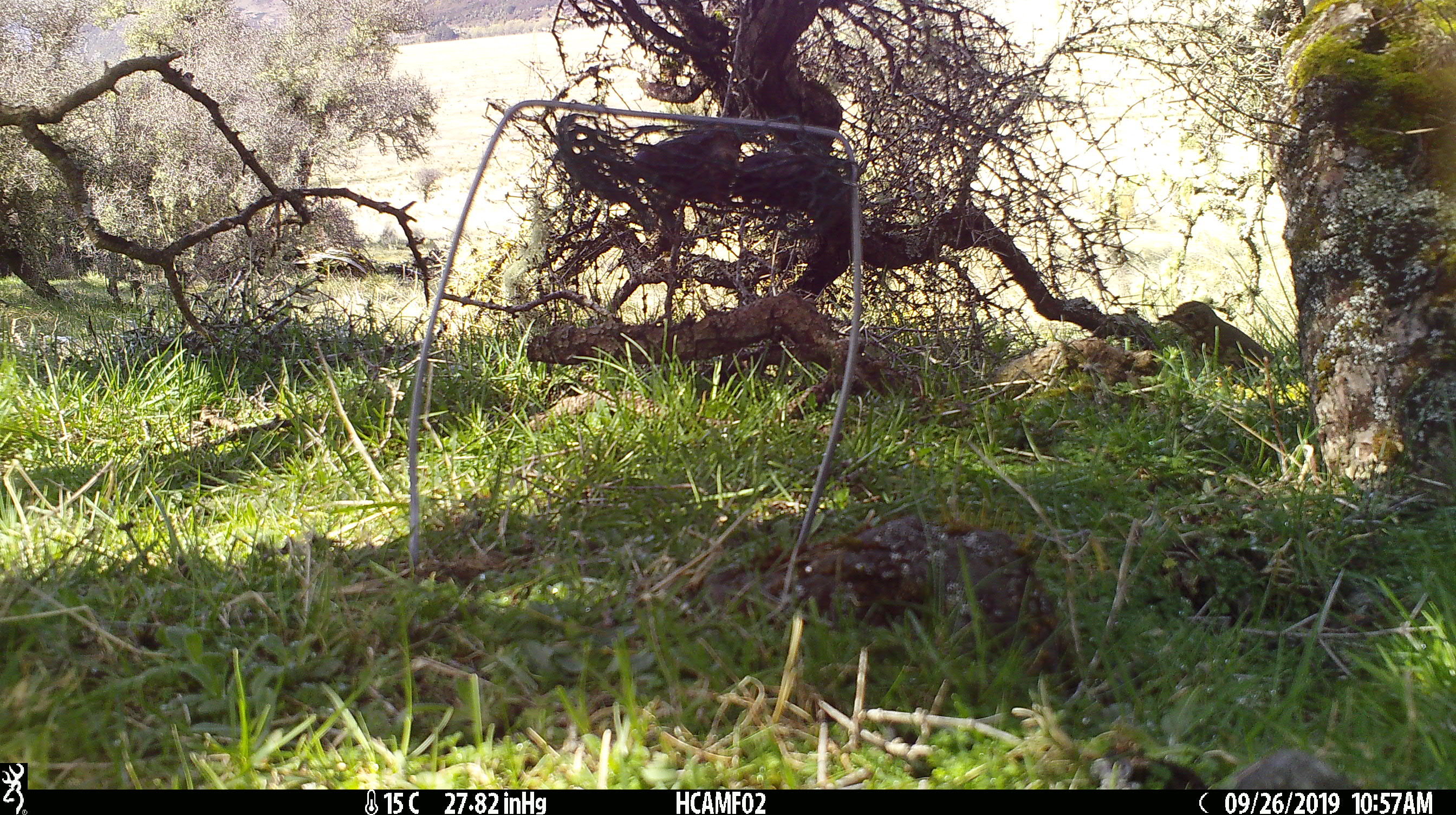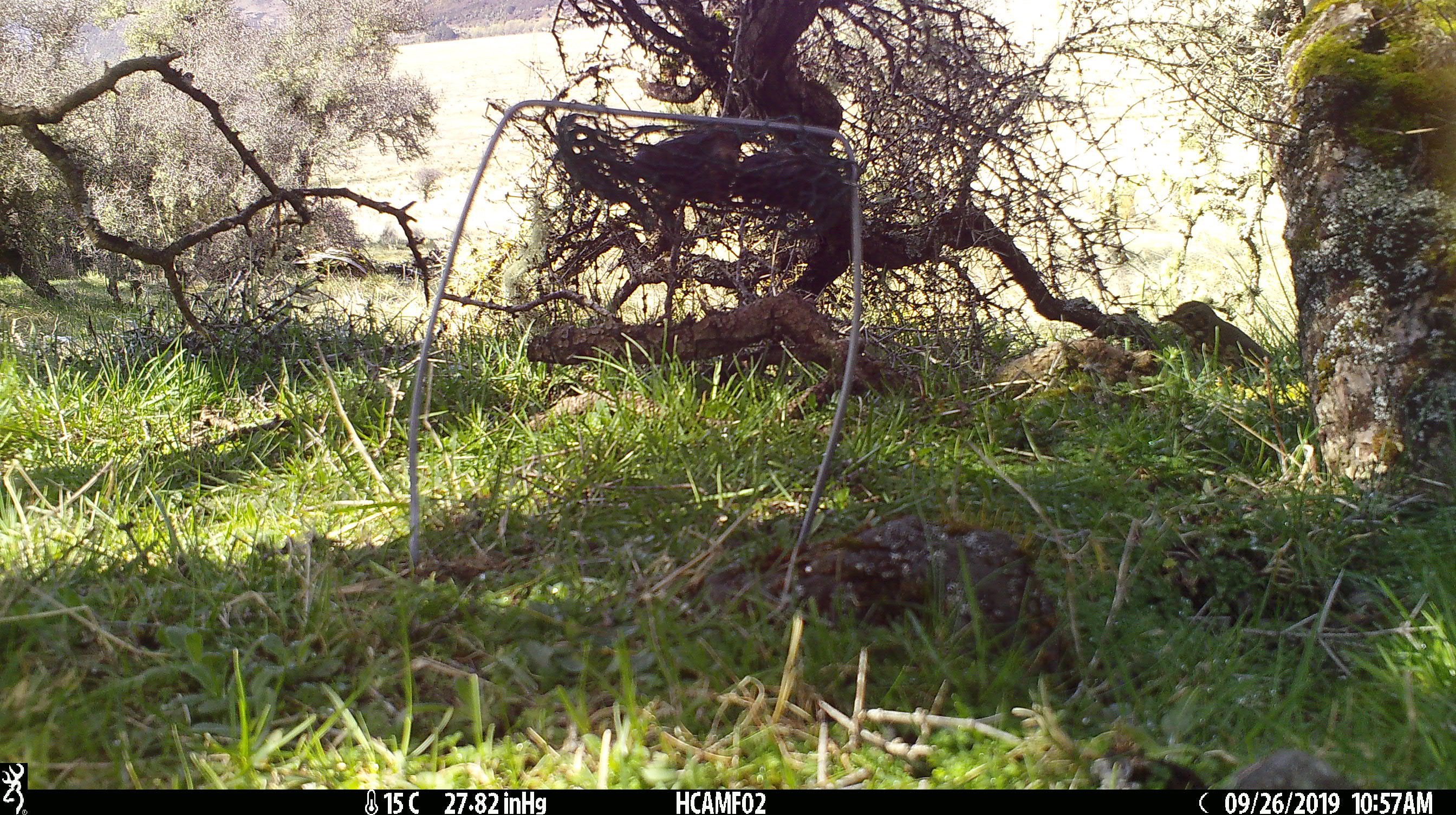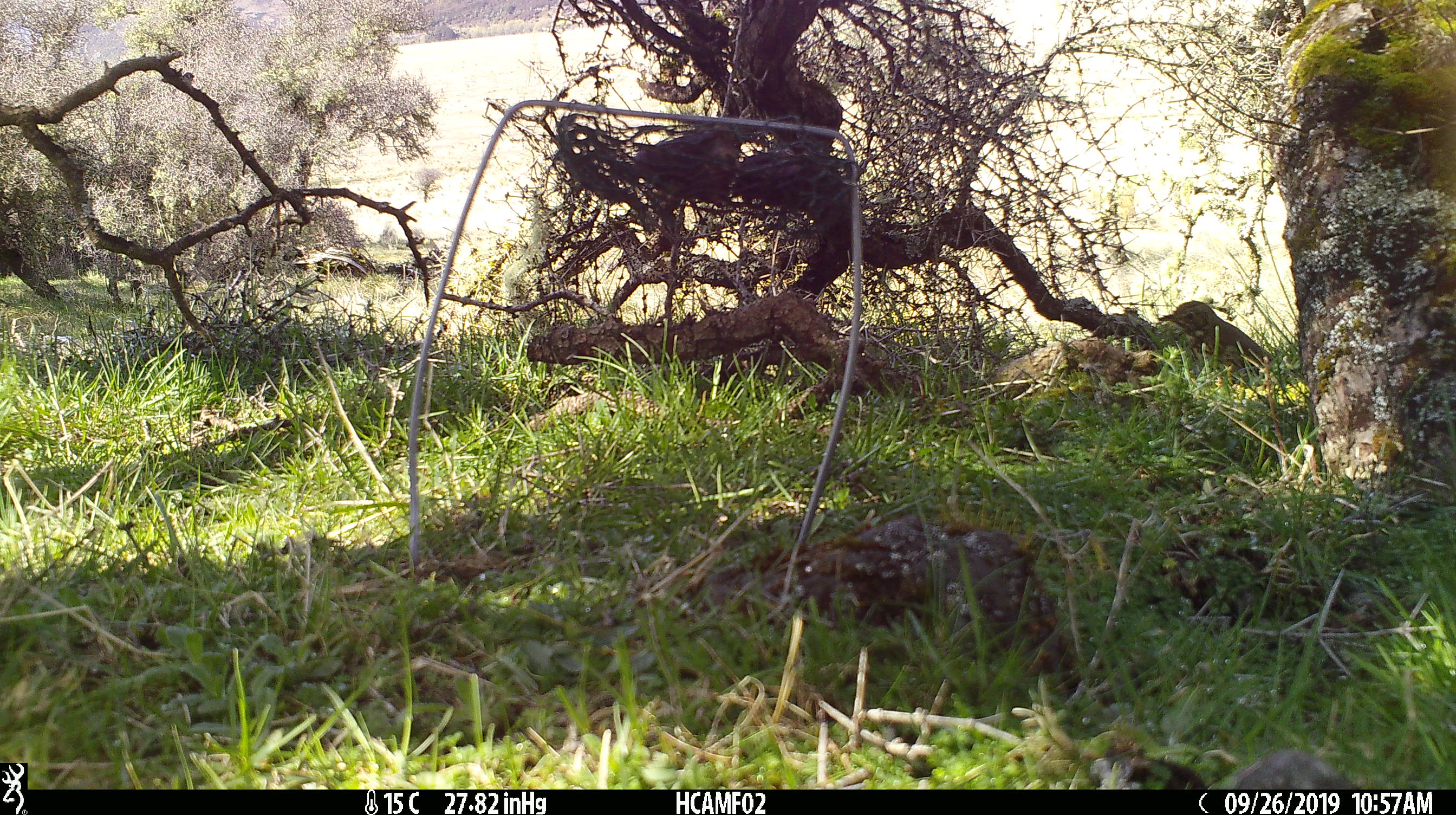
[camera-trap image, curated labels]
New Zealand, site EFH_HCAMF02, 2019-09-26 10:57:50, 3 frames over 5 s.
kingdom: Animalia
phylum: Chordata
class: Aves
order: Passeriformes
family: Turdidae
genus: Turdus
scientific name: Turdus philomelos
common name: song thrush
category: thrush